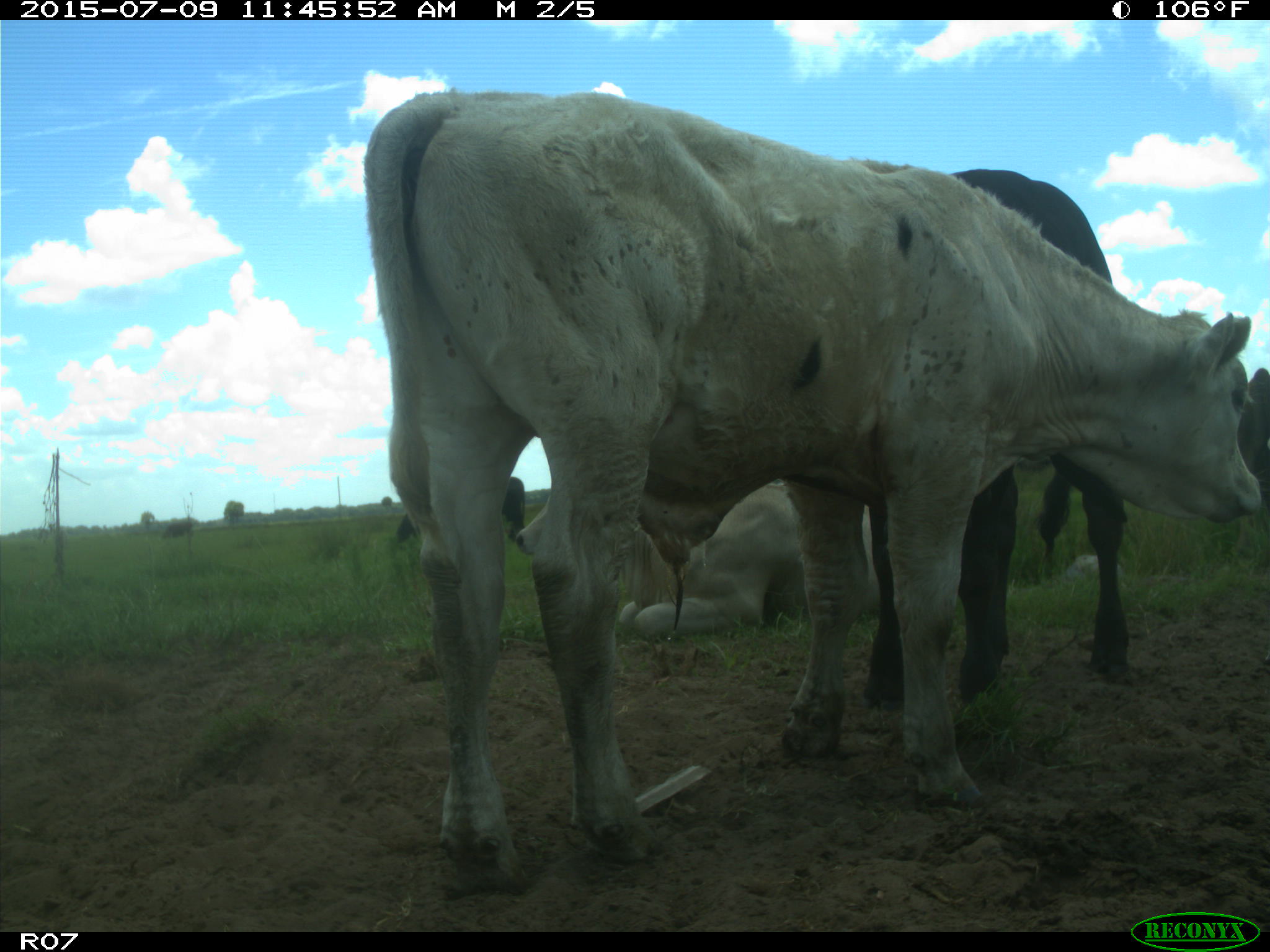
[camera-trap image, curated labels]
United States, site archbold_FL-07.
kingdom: Animalia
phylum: Chordata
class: Mammalia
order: Artiodactyla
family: Bovidae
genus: Bos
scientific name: Bos taurus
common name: domestic cow